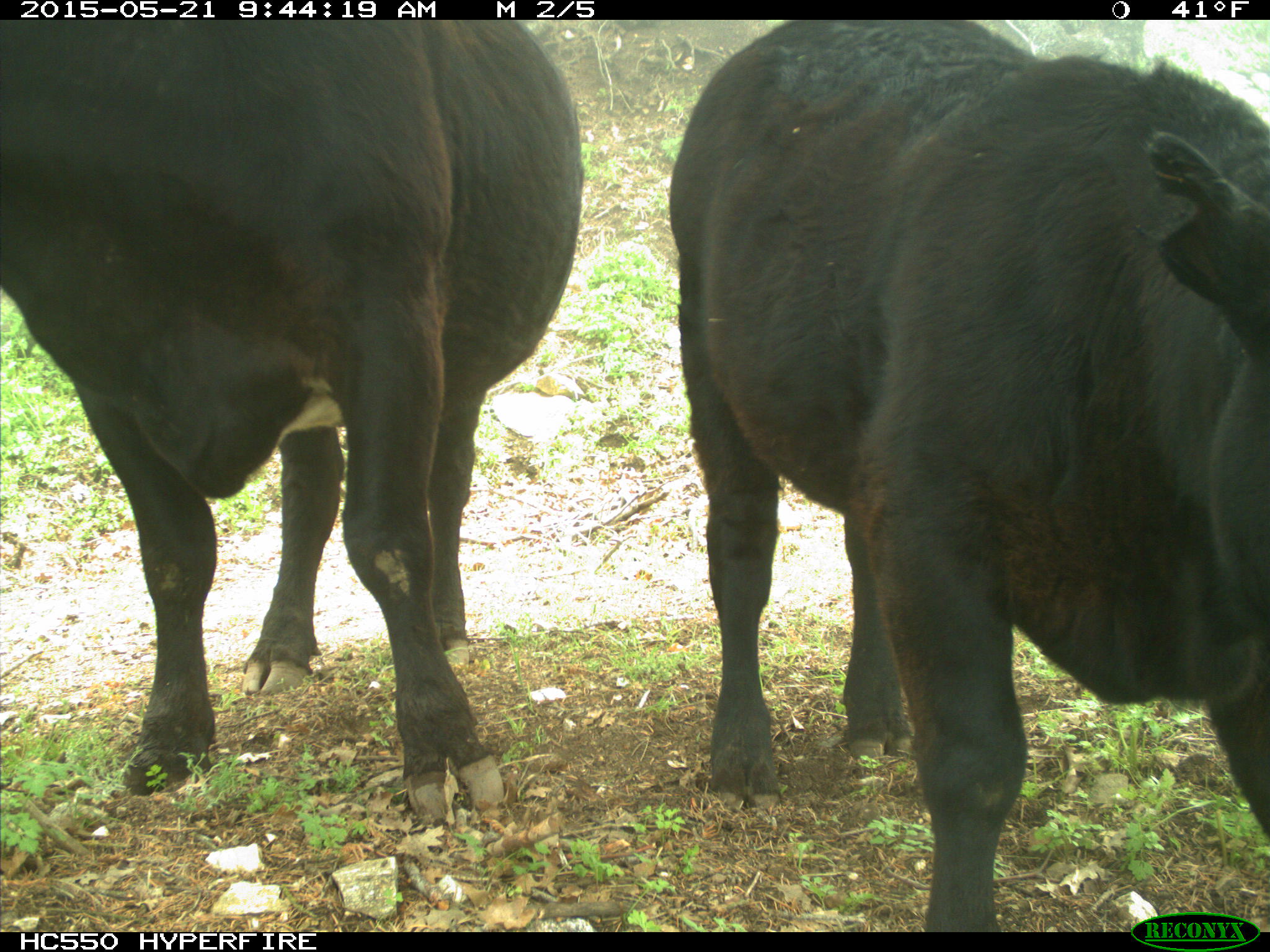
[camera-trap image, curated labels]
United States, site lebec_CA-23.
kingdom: Animalia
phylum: Chordata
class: Mammalia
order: Artiodactyla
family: Bovidae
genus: Bos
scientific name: Bos taurus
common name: domestic cow